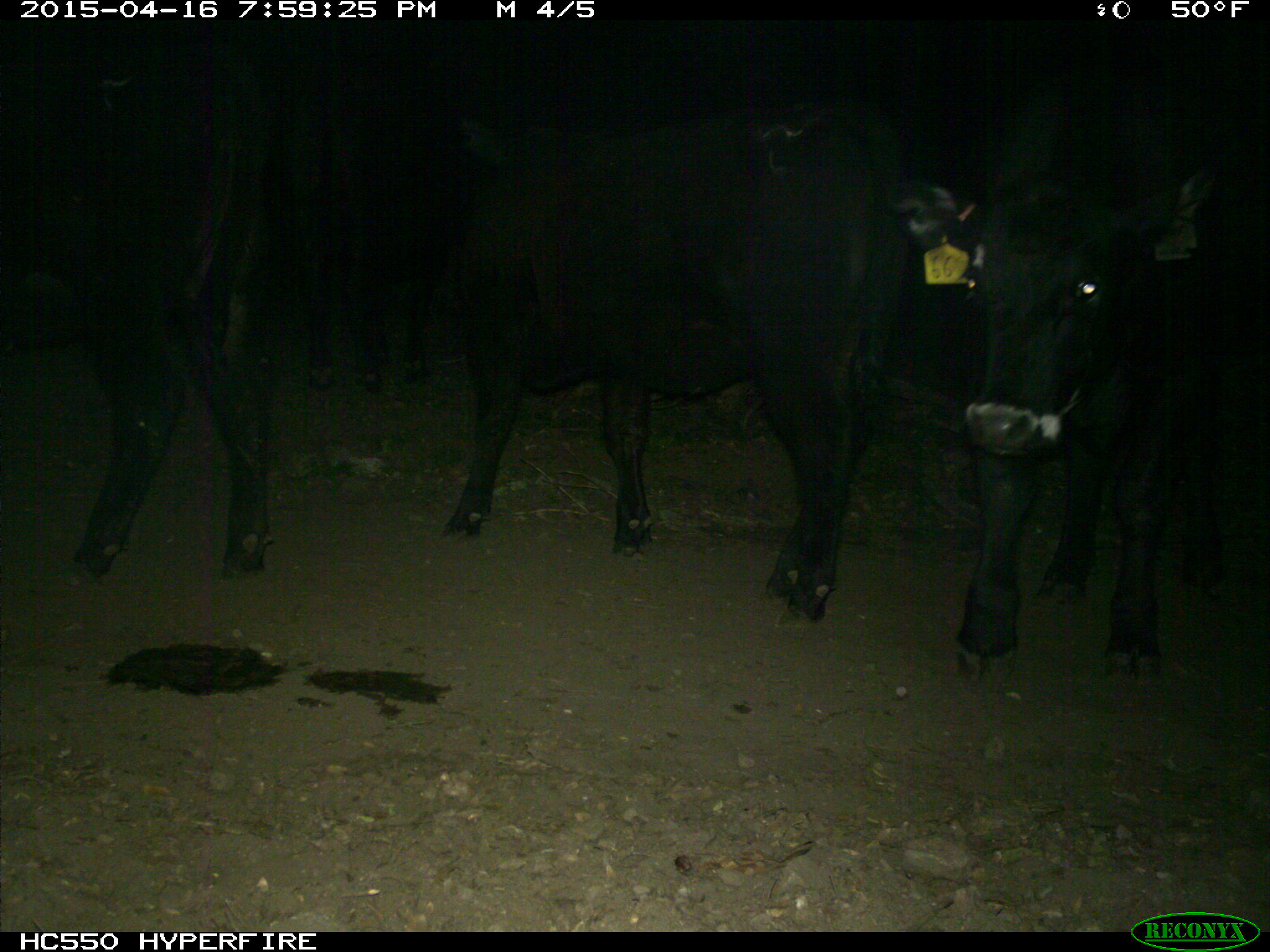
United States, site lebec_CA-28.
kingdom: Animalia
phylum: Chordata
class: Mammalia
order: Artiodactyla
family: Bovidae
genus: Bos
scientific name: Bos taurus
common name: domestic cow